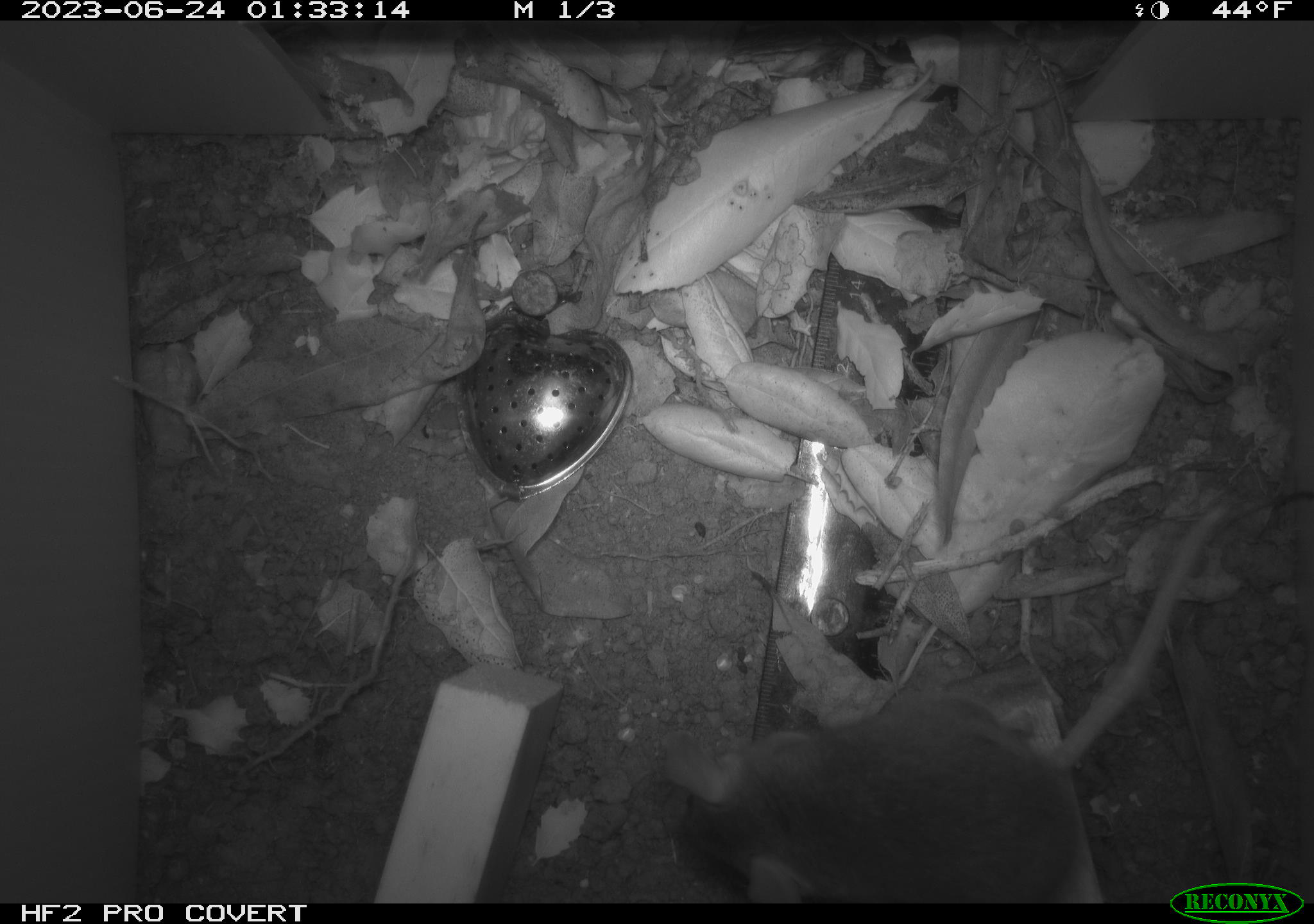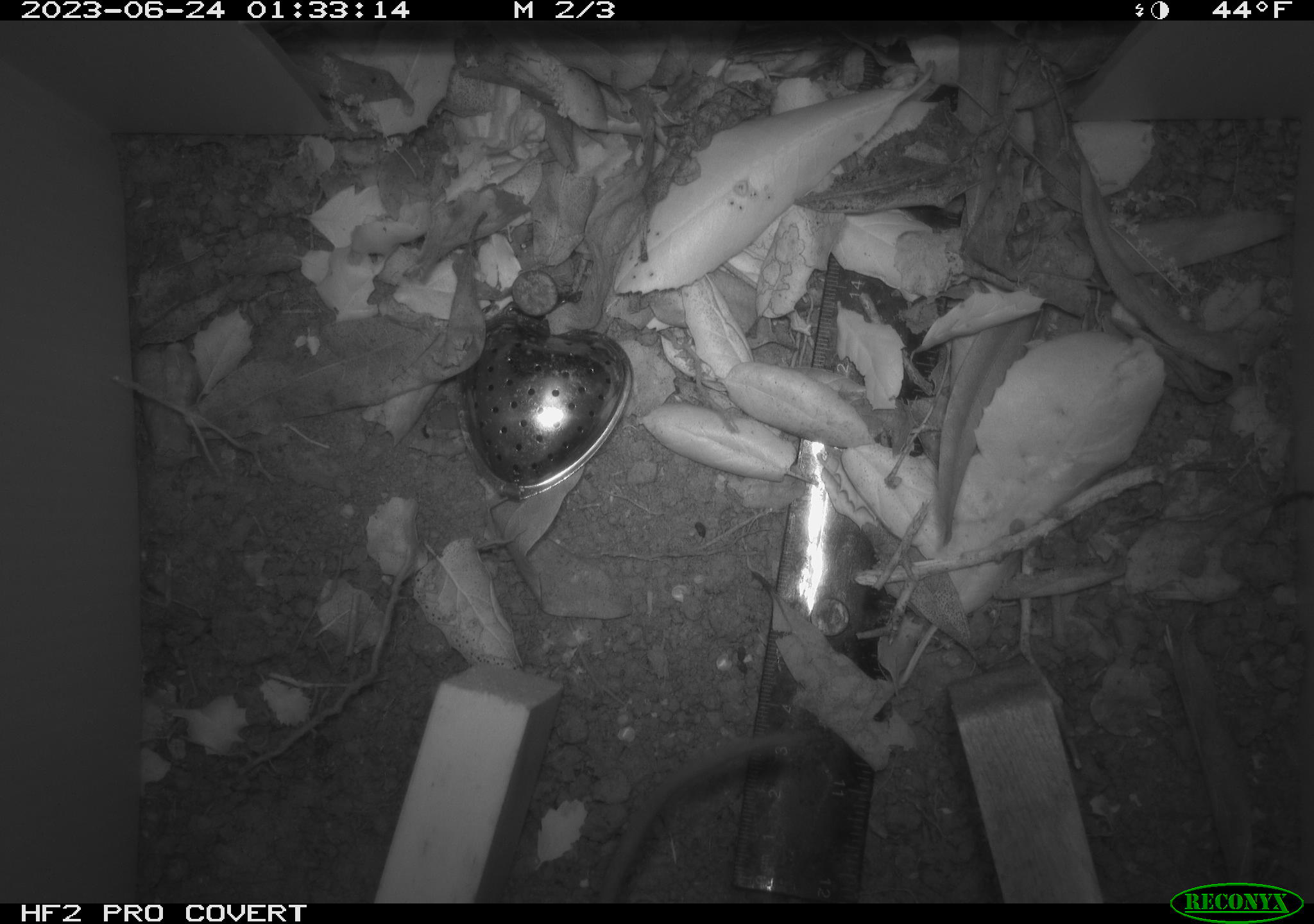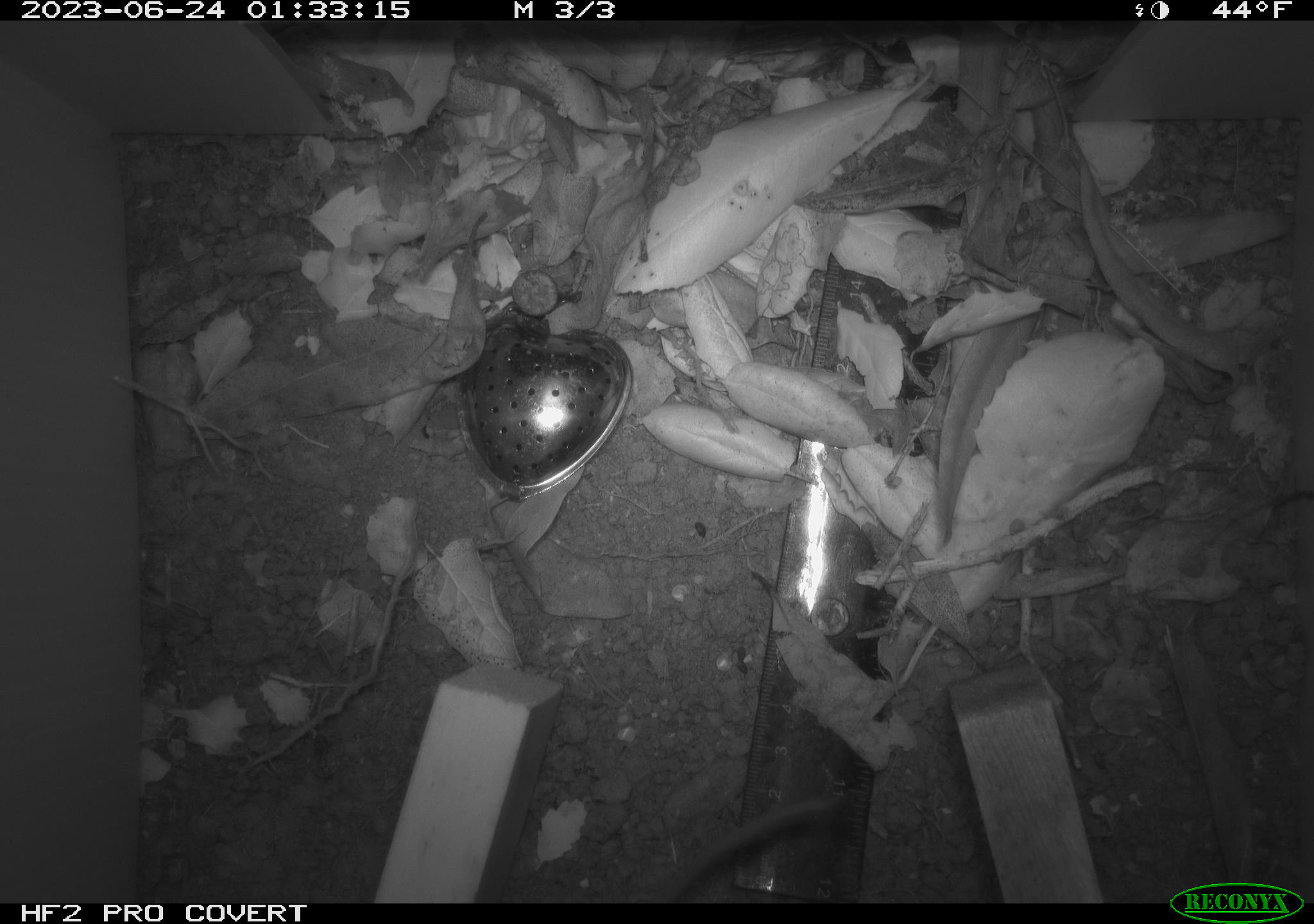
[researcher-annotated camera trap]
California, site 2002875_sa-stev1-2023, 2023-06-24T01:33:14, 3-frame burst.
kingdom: Animalia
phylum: Chordata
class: Mammalia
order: Rodentia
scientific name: Rodentia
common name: mouse species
Mouse species (Rodentia).